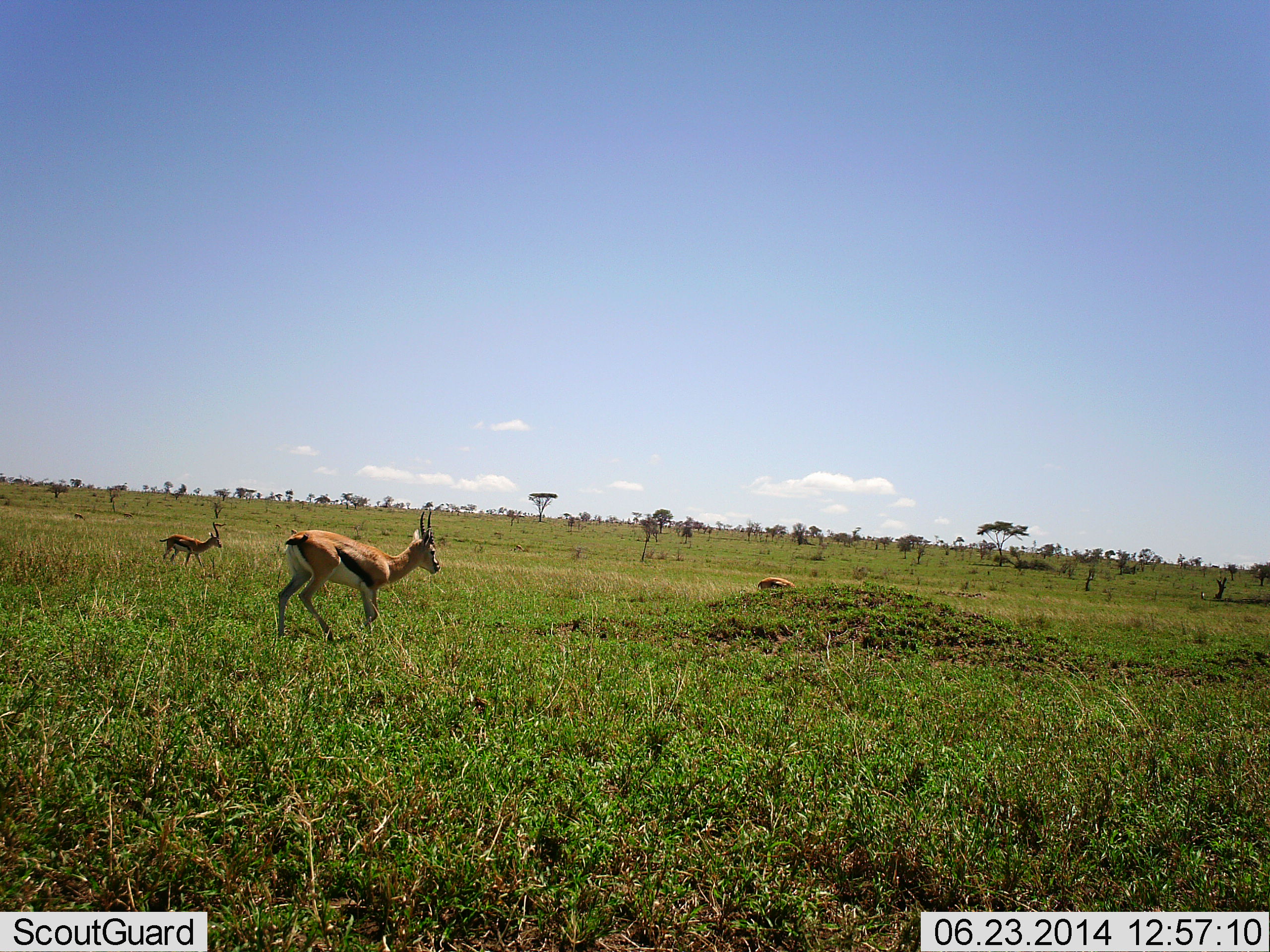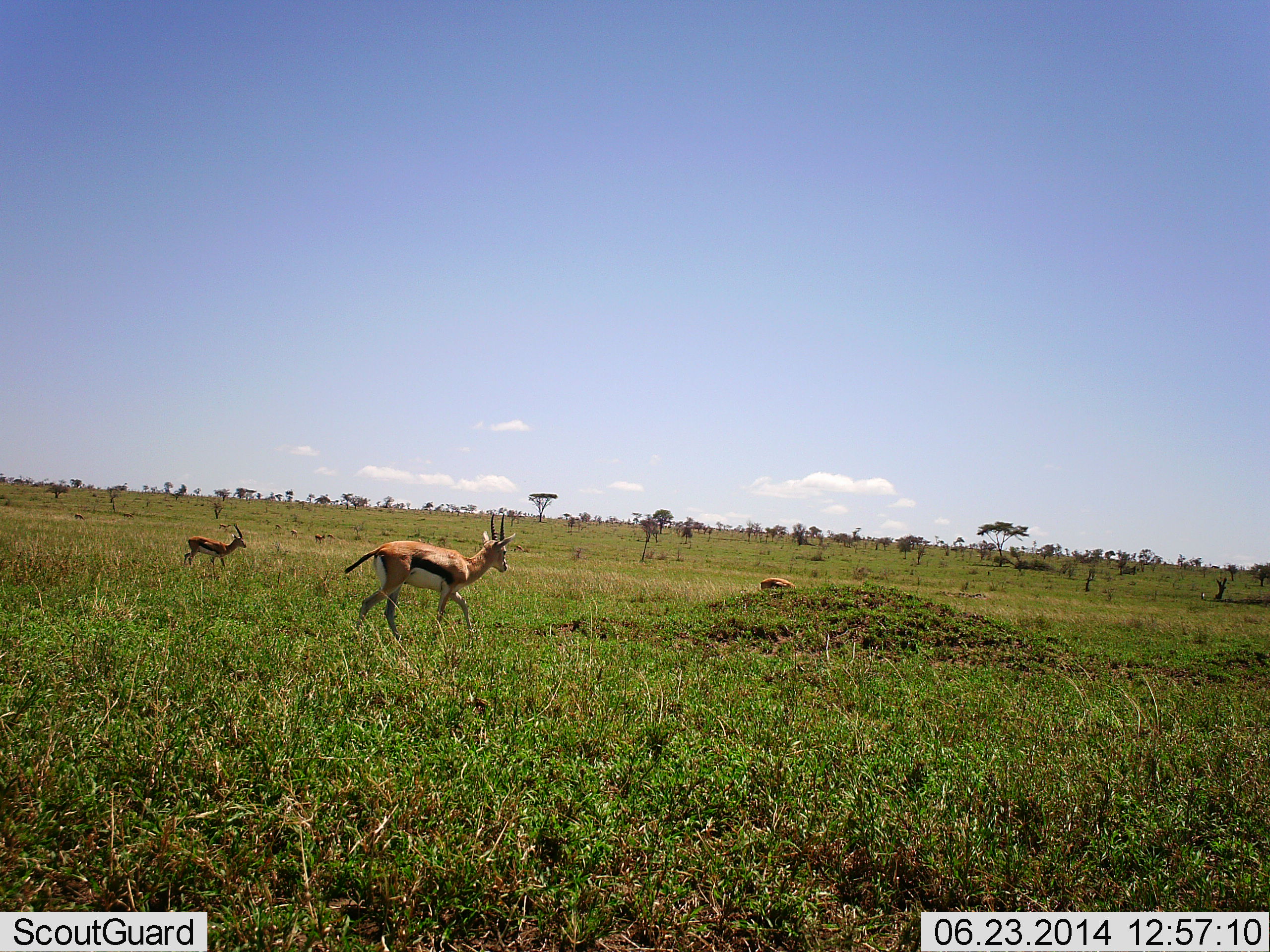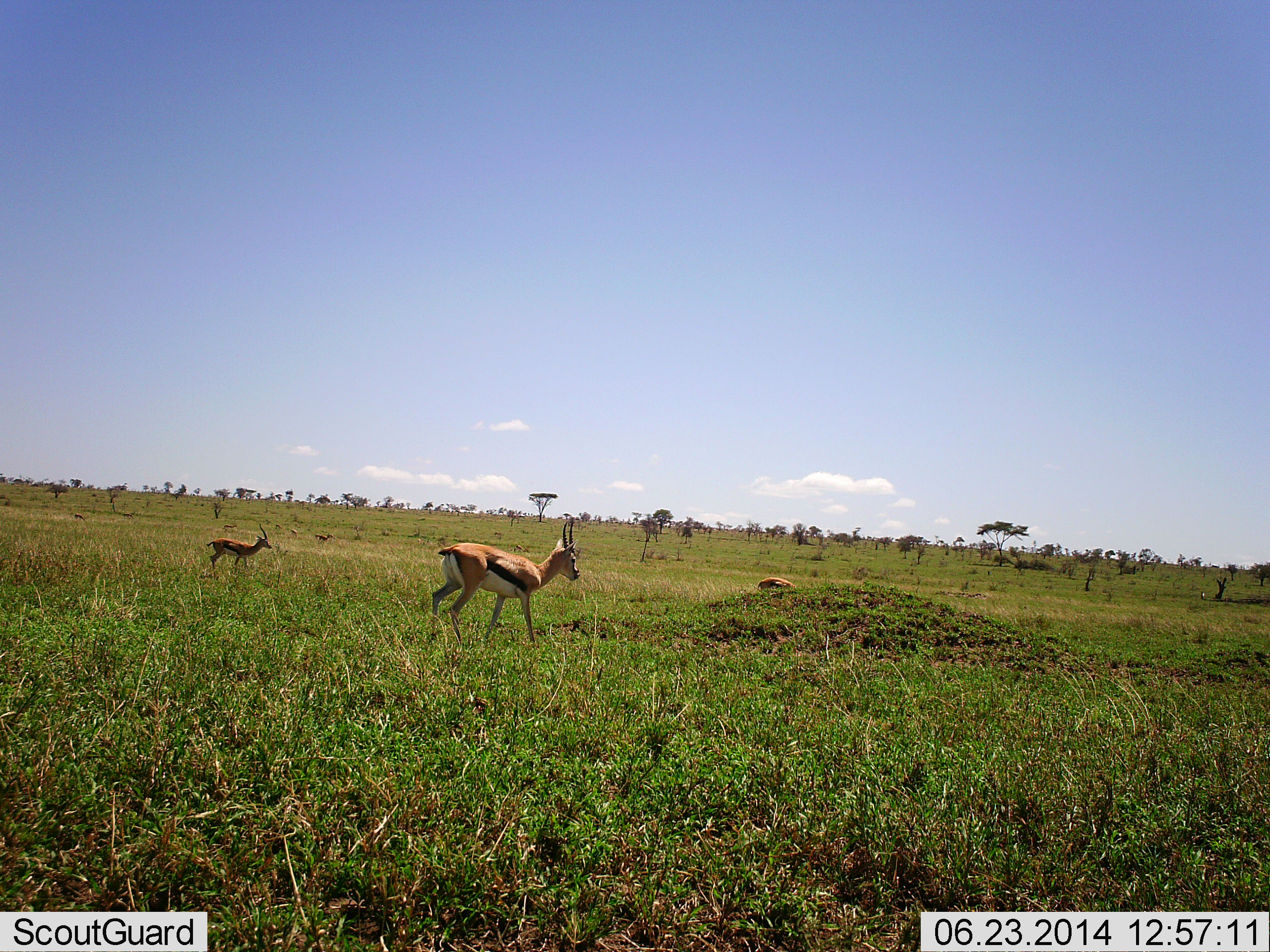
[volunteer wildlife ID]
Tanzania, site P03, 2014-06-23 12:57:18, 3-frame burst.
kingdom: Animalia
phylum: Chordata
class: Mammalia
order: Artiodactyla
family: Bovidae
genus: Eudorcas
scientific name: Eudorcas thomsonii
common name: thomson's gazelle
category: gazellethomsons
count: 3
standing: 20%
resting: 0%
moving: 100%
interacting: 0%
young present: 0%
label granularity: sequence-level